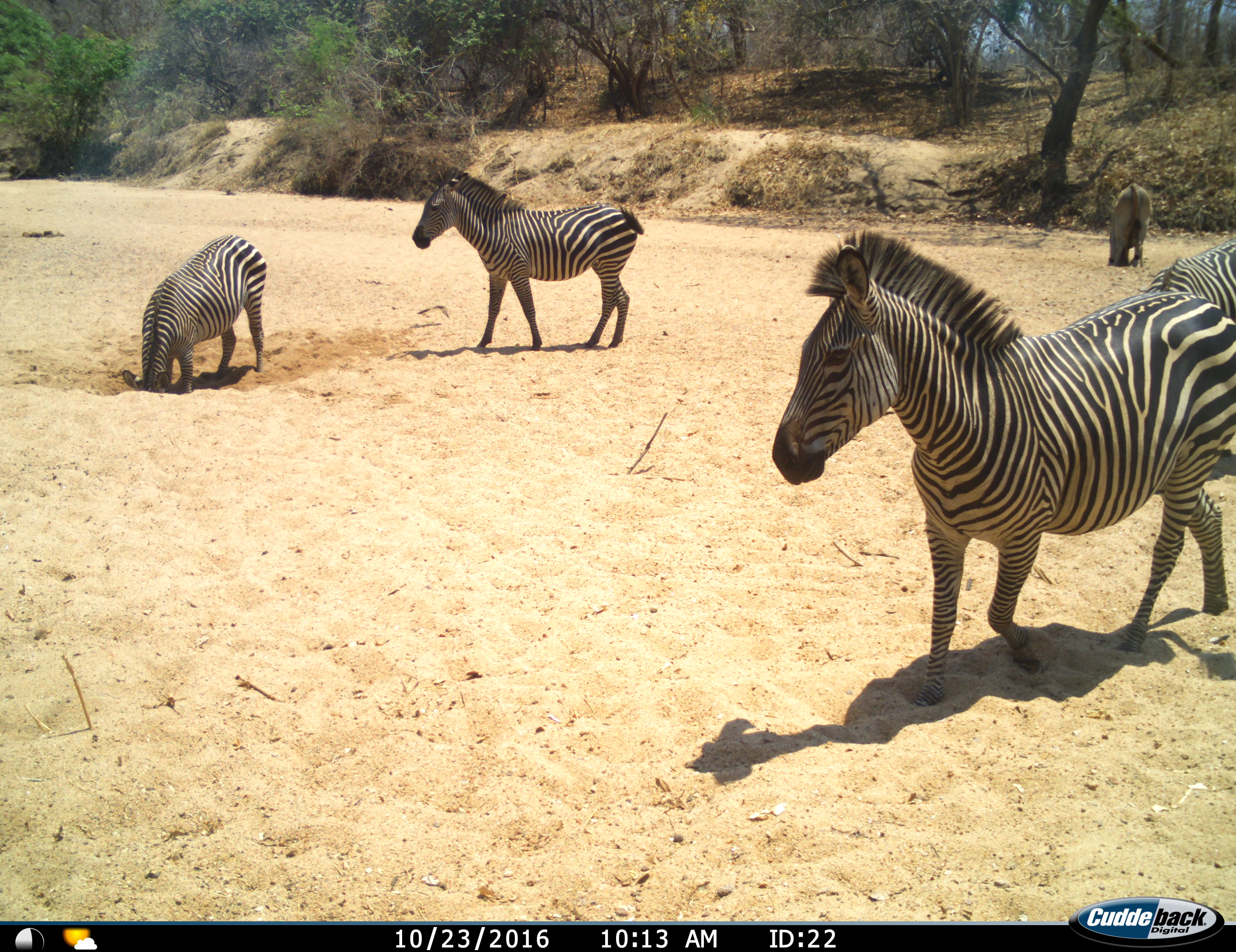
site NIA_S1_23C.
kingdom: Animalia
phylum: Chordata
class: Mammalia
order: Perissodactyla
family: Equidae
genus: Equus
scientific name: Equus quagga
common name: plains zebra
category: zebraplains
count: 5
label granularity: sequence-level